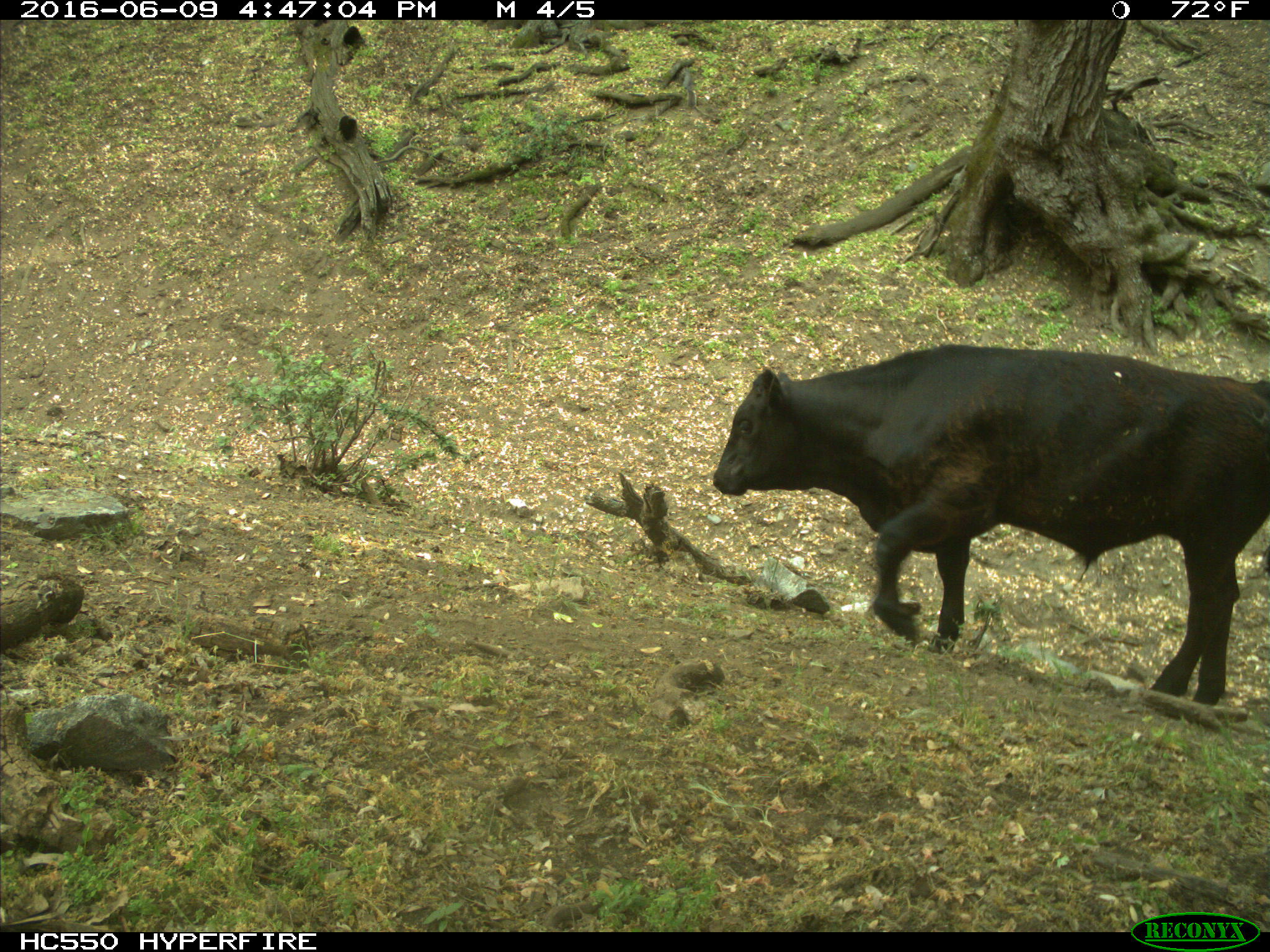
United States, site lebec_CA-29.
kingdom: Animalia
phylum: Chordata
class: Mammalia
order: Artiodactyla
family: Bovidae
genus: Bos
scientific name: Bos taurus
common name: domestic cow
Bos taurus (domestic cow).